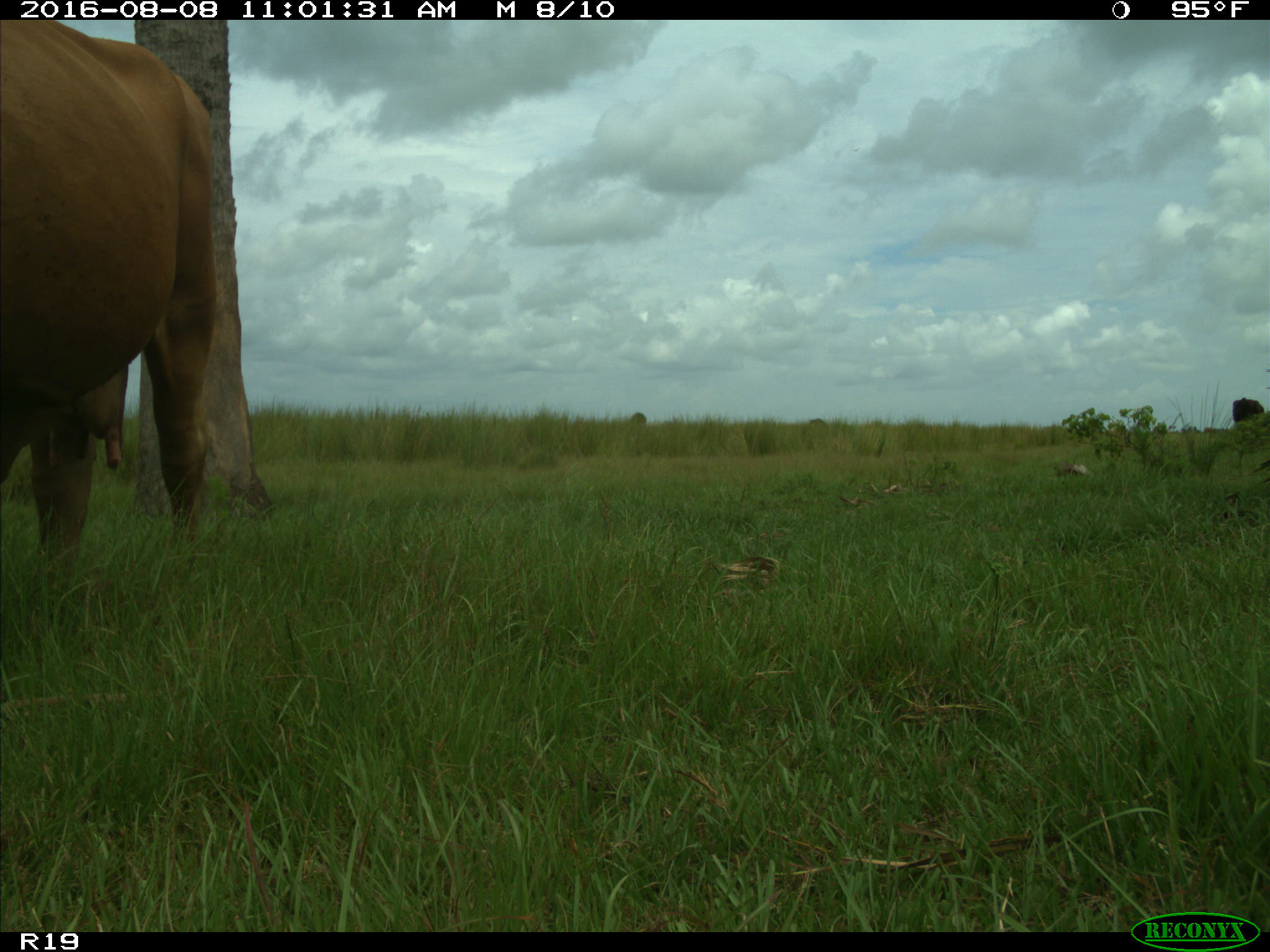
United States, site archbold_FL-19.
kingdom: Animalia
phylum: Chordata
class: Mammalia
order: Artiodactyla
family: Bovidae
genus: Bos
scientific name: Bos taurus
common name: domestic cow